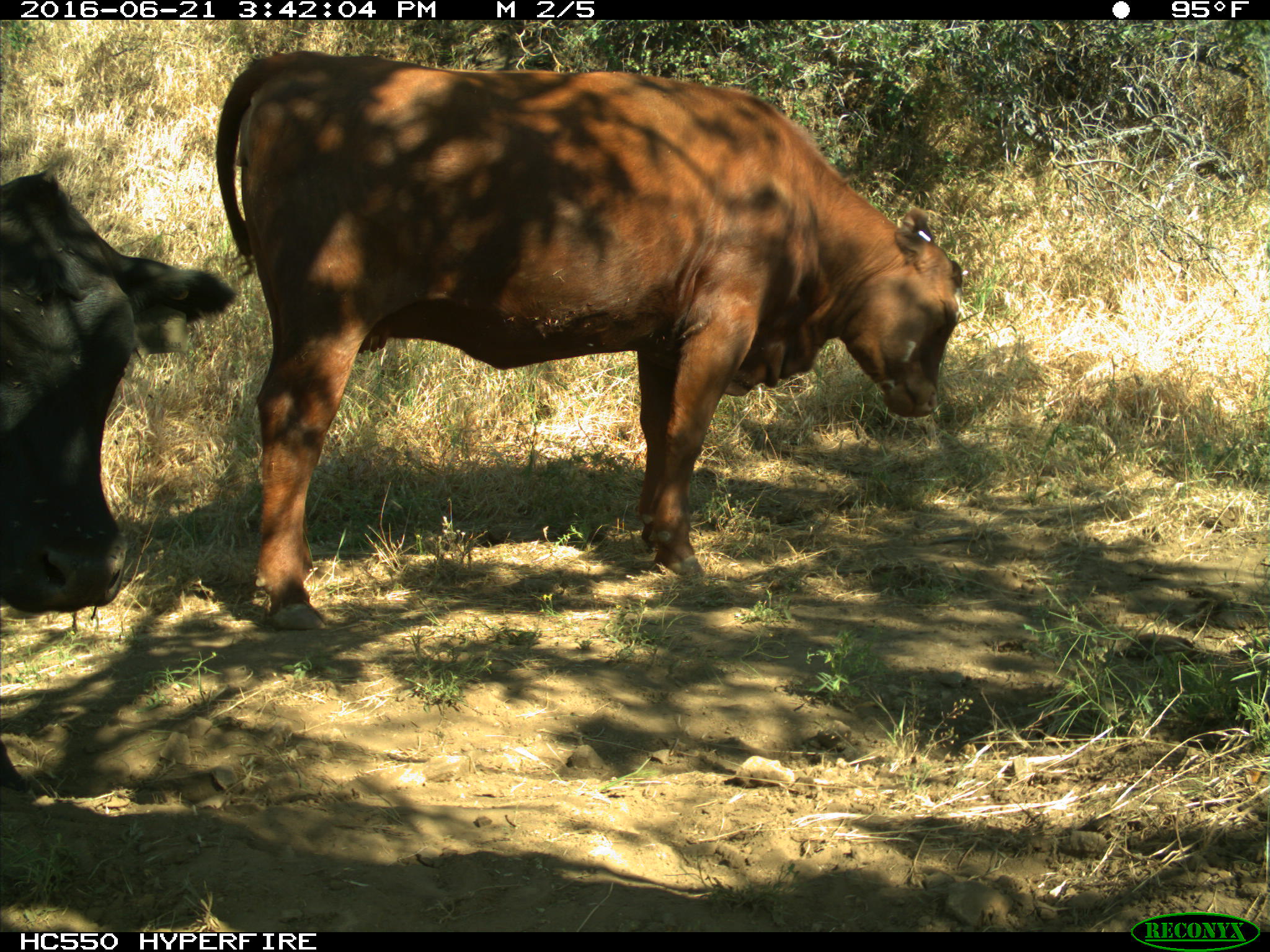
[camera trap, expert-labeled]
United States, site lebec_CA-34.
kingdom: Animalia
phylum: Chordata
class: Mammalia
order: Artiodactyla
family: Bovidae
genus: Bos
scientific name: Bos taurus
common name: domestic cow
Bos taurus (domestic cow).